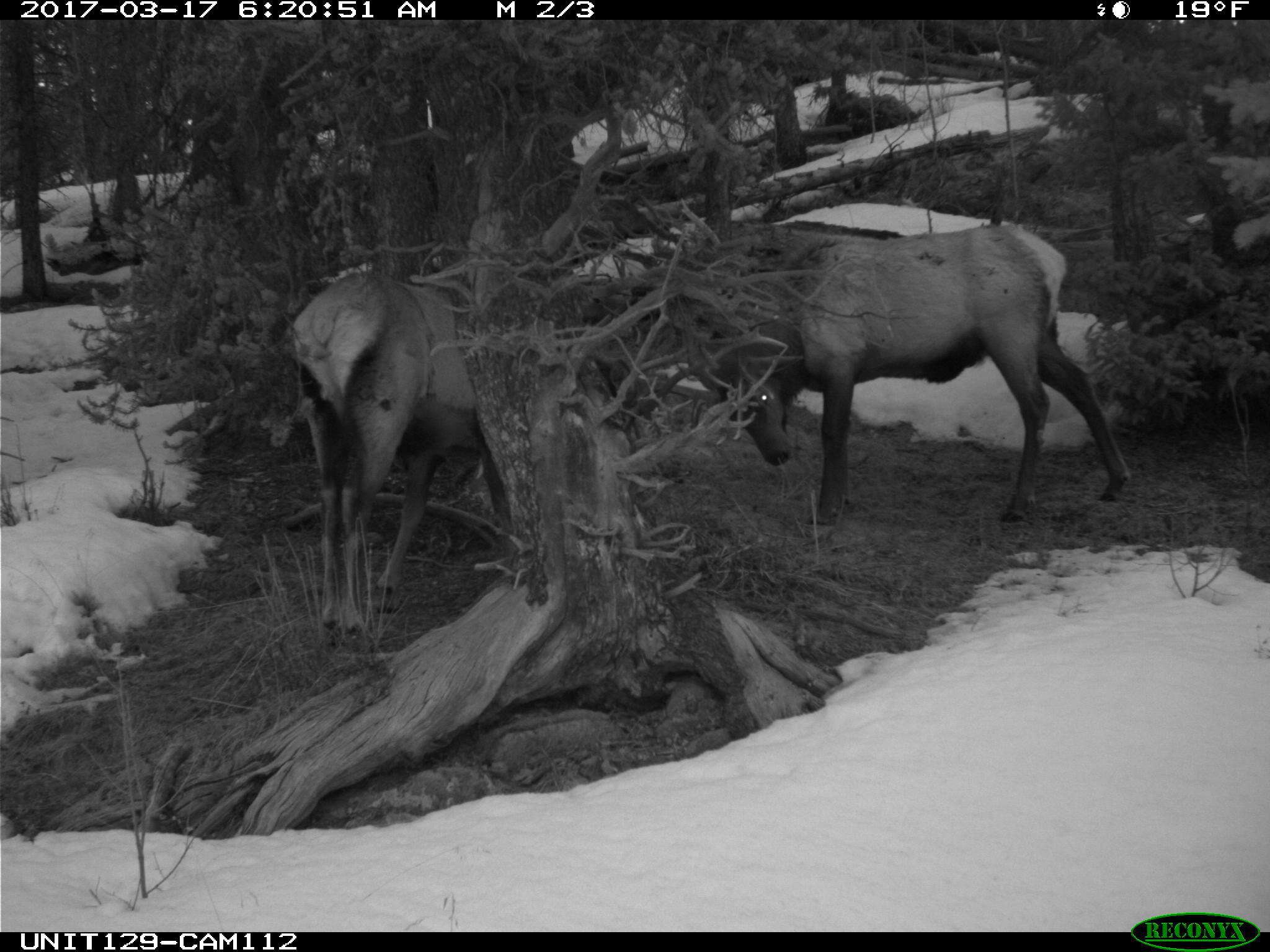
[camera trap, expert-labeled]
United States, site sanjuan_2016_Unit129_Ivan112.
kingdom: Animalia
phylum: Chordata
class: Mammalia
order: Artiodactyla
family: Cervidae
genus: Cervus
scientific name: Cervus elaphus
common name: red deer